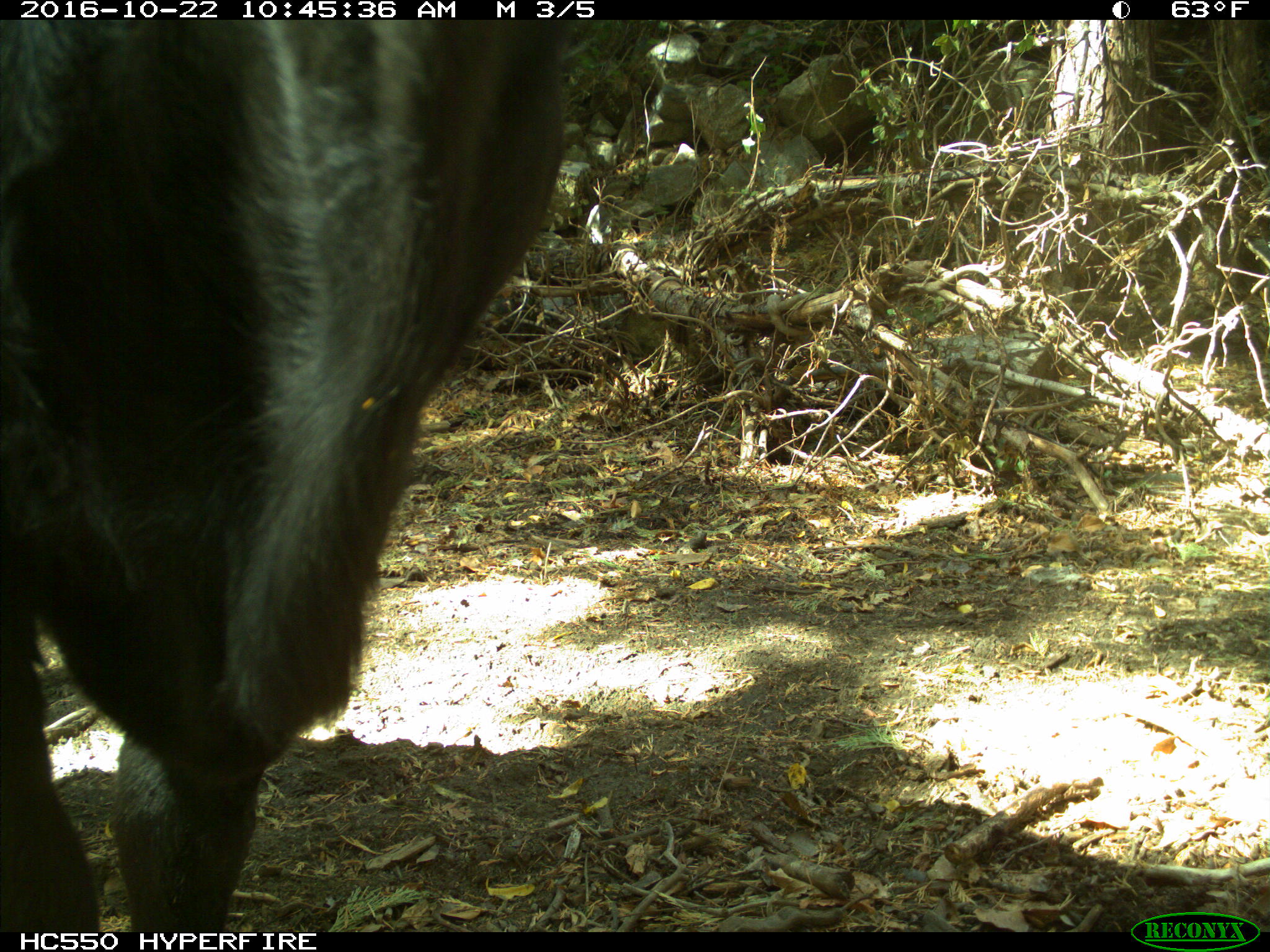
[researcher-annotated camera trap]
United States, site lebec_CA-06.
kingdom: Animalia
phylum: Chordata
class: Mammalia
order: Artiodactyla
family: Bovidae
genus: Bos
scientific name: Bos taurus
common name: domestic cow